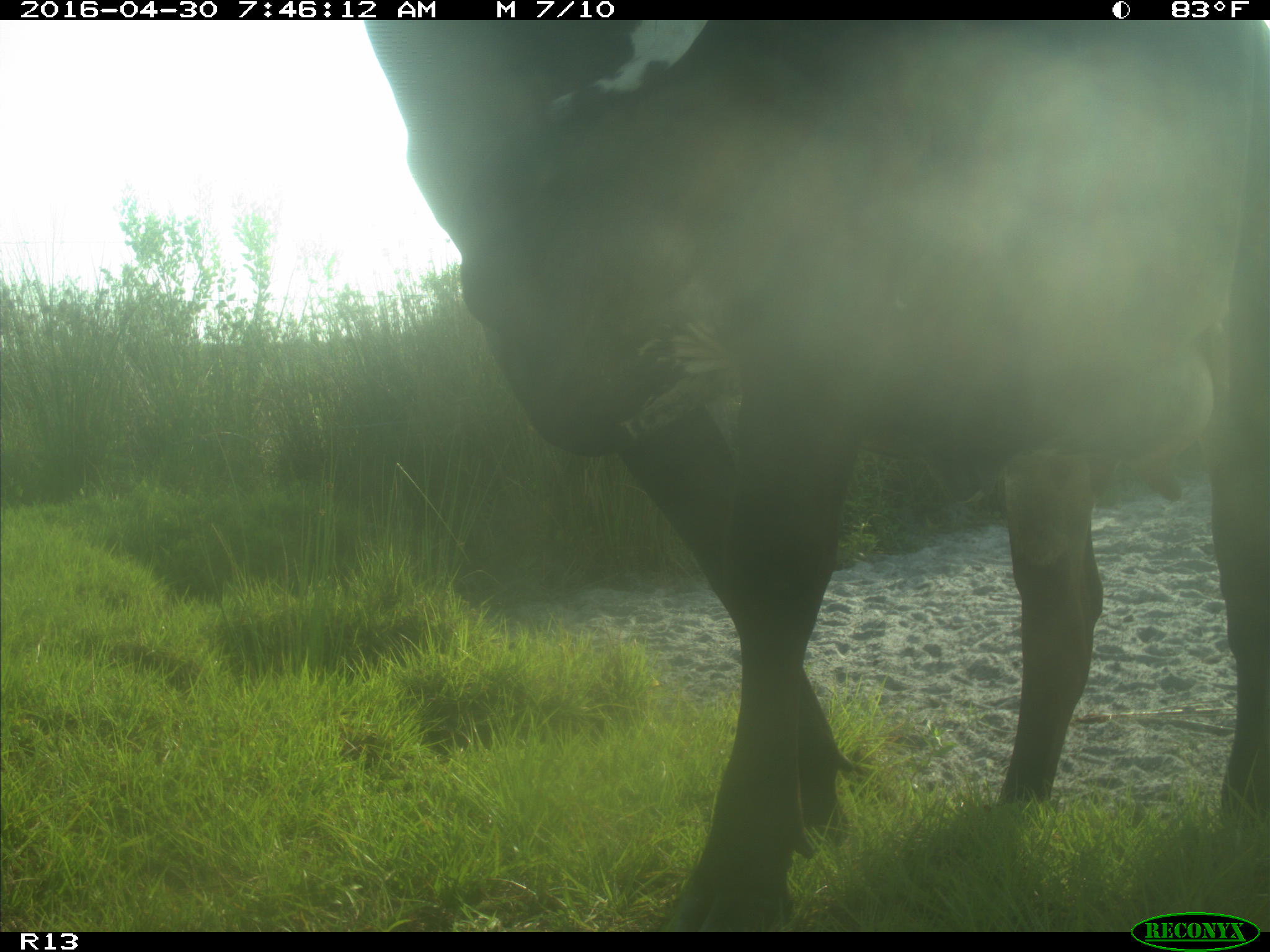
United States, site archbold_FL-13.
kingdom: Animalia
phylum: Chordata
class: Mammalia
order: Artiodactyla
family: Bovidae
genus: Bos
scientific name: Bos taurus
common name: domestic cow